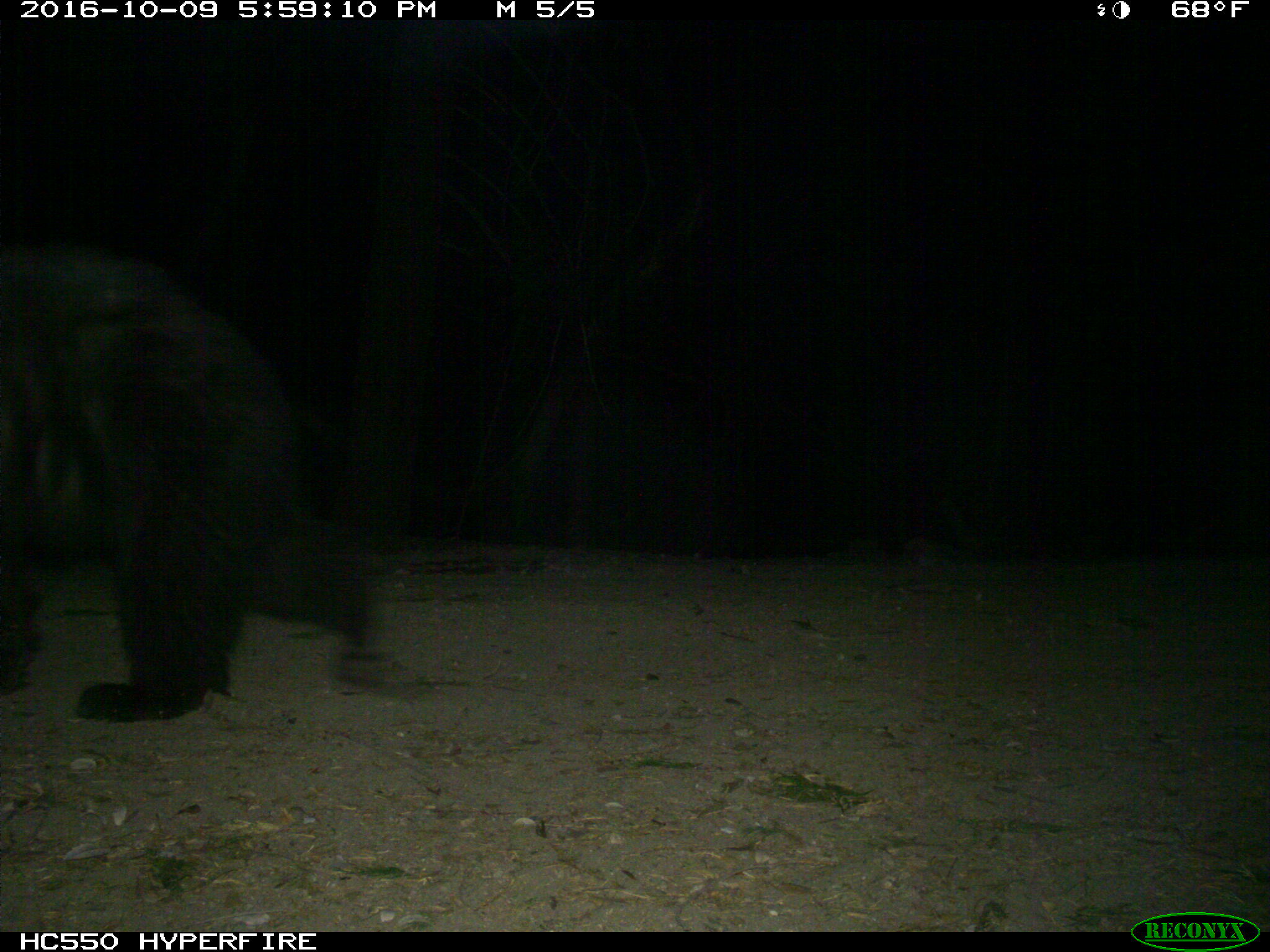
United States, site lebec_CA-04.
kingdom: Animalia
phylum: Chordata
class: Mammalia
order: Carnivora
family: Ursidae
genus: Ursus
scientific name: Ursus americanus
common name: american black bear